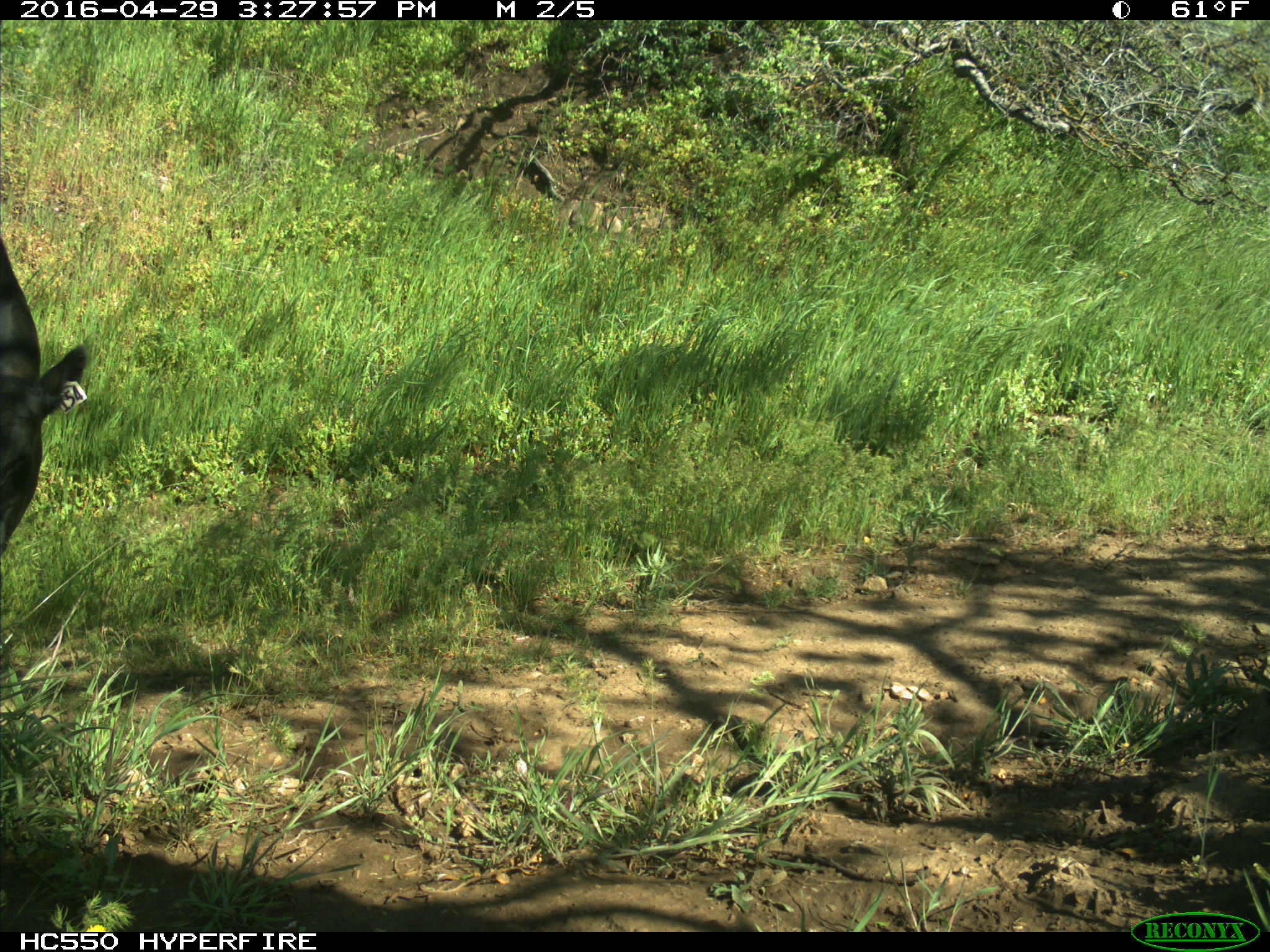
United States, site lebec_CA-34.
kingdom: Animalia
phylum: Chordata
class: Mammalia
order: Artiodactyla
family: Bovidae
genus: Bos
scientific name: Bos taurus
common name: domestic cow